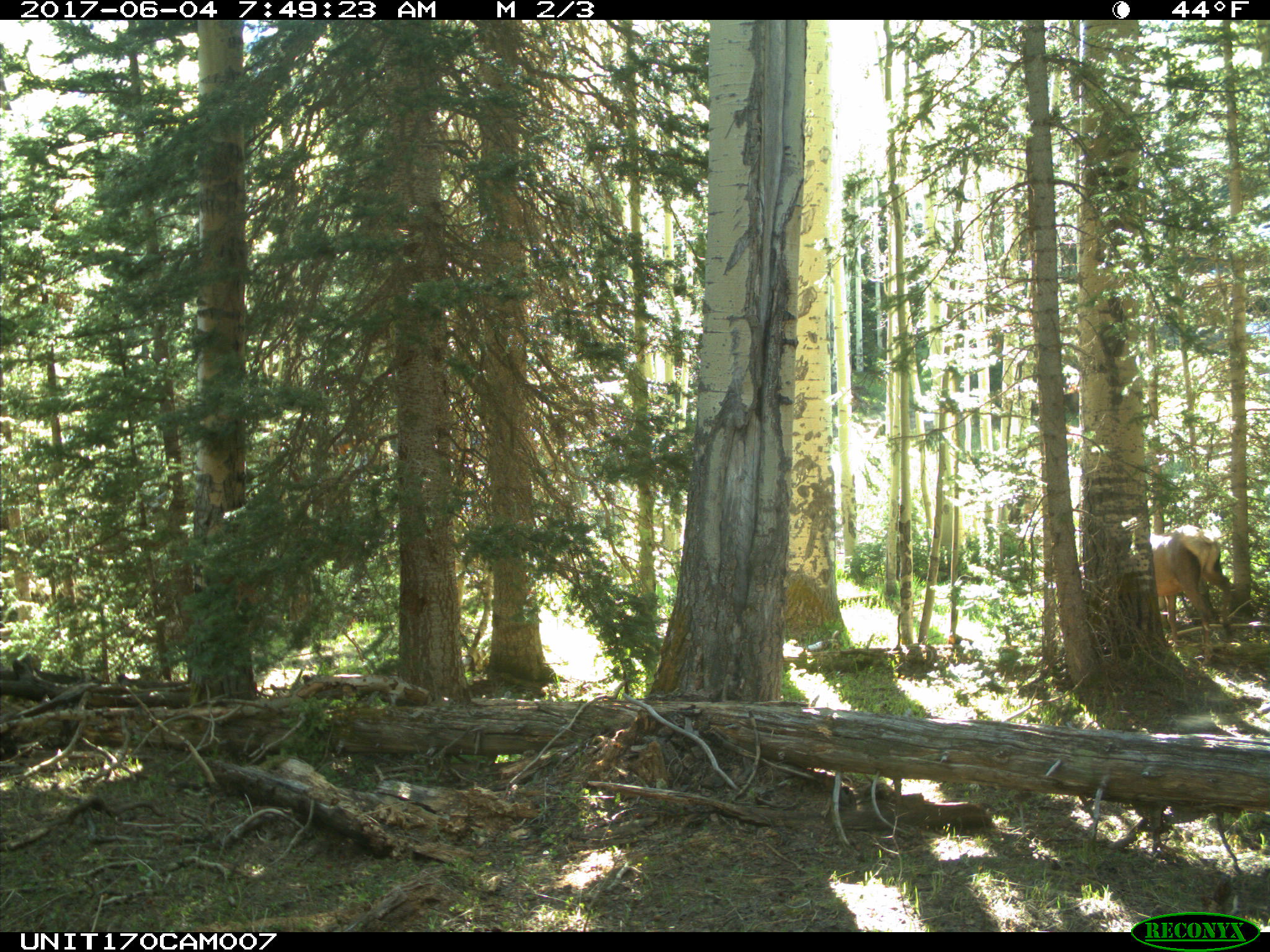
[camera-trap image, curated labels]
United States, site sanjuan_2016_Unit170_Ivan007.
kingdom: Animalia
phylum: Chordata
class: Mammalia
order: Artiodactyla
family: Cervidae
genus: Cervus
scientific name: Cervus elaphus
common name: red deer